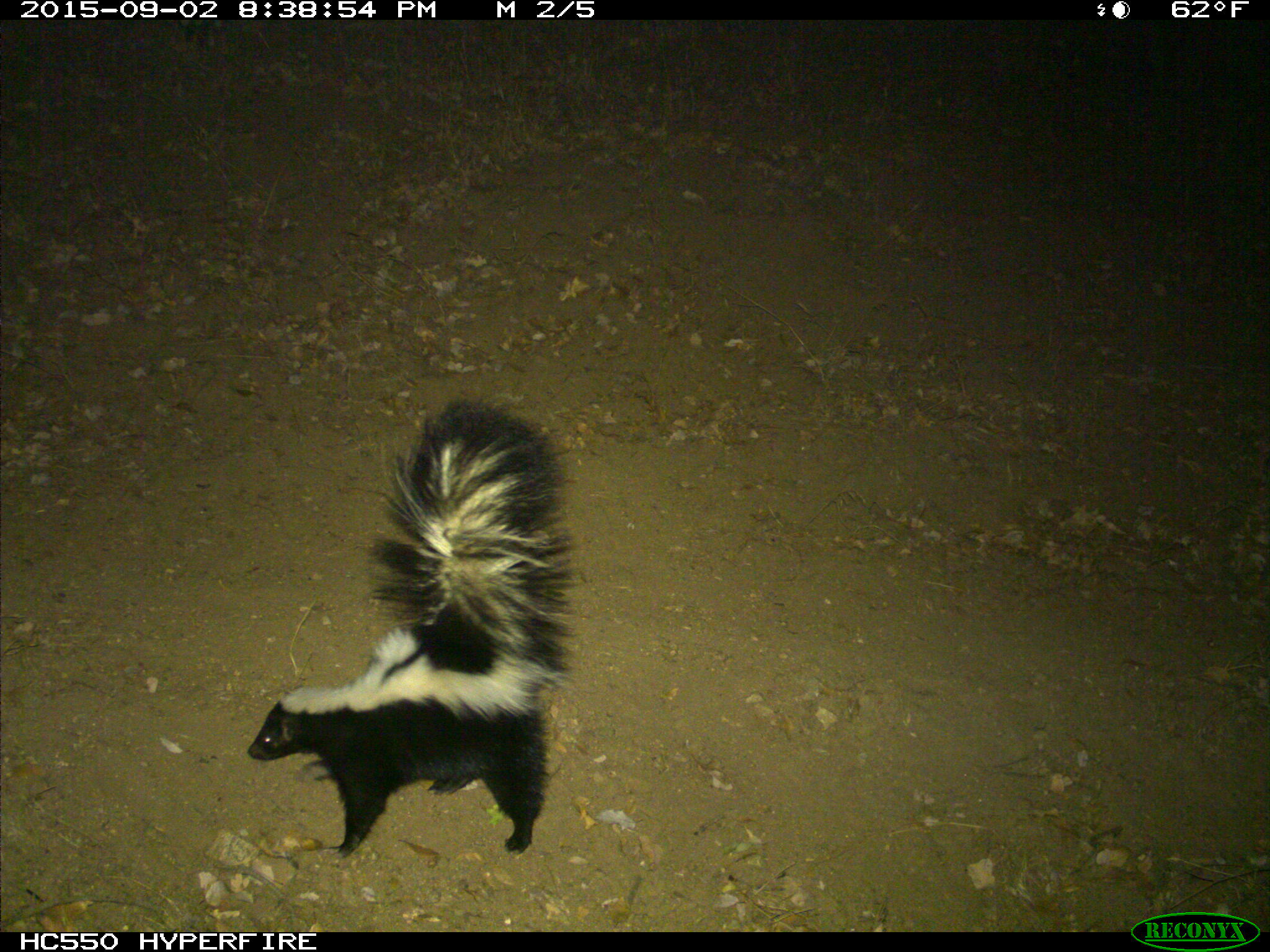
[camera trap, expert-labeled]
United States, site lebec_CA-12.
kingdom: Animalia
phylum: Chordata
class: Mammalia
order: Carnivora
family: Mephitidae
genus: Mephitis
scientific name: Mephitis mephitis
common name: striped skunk